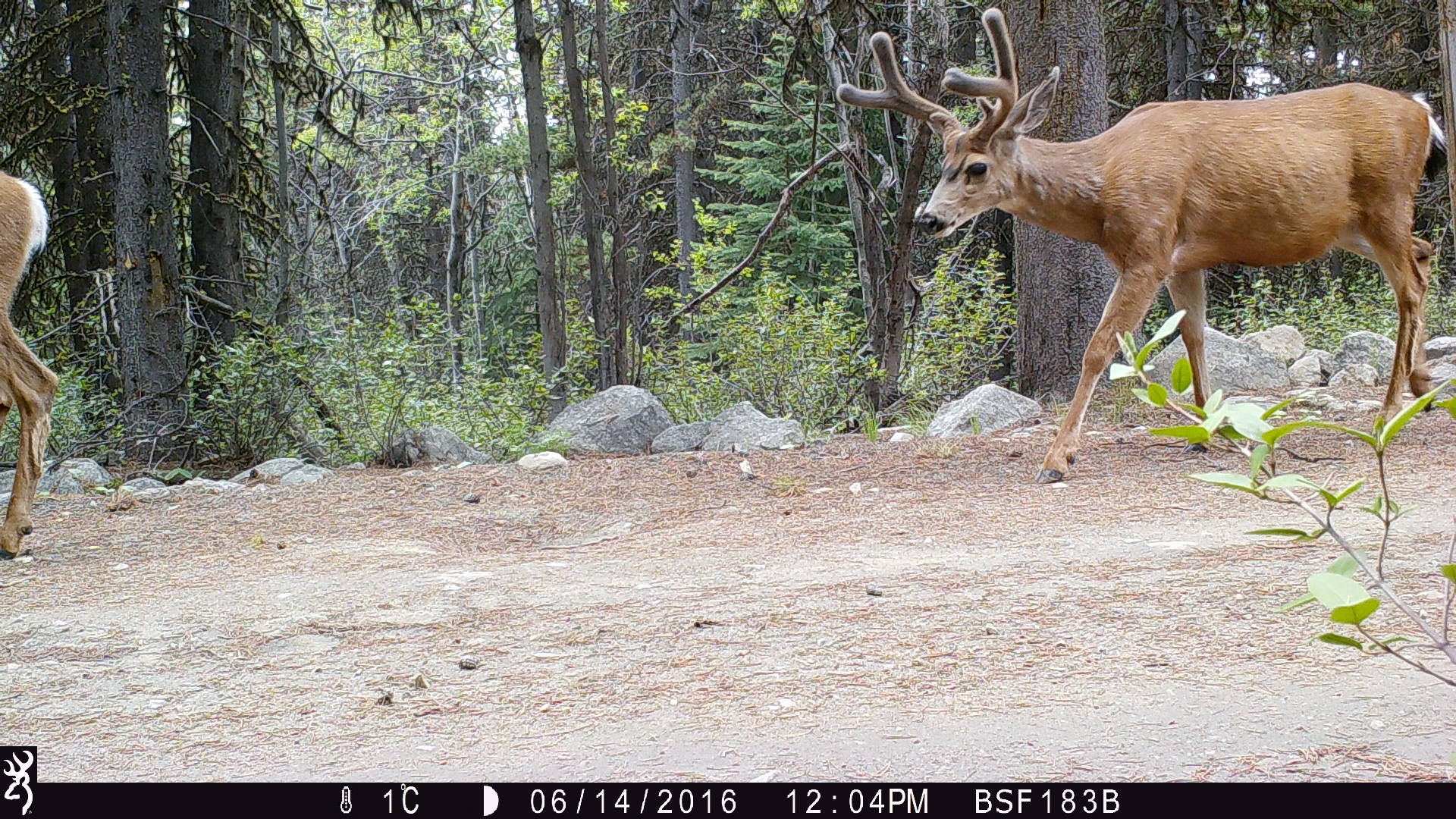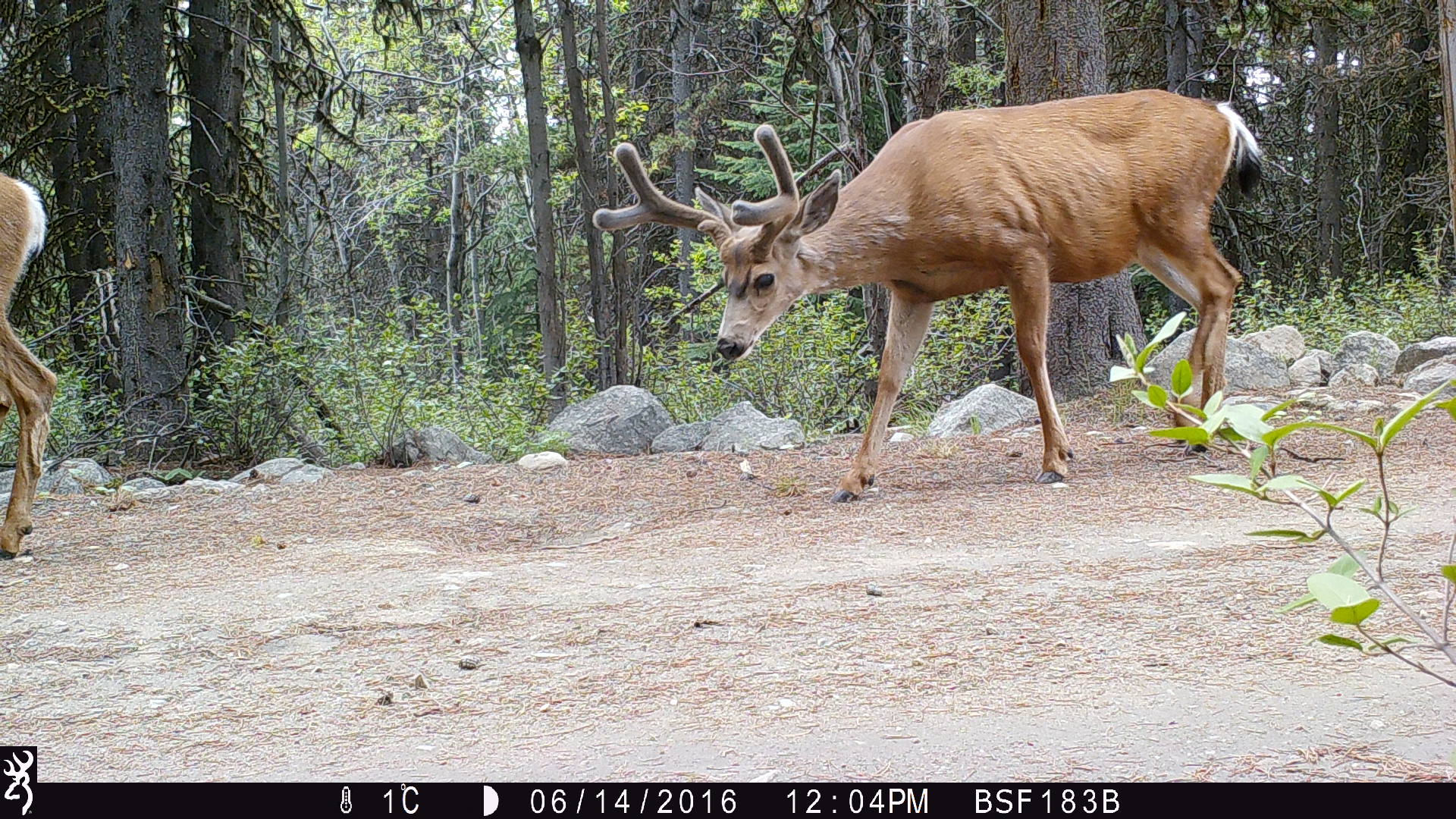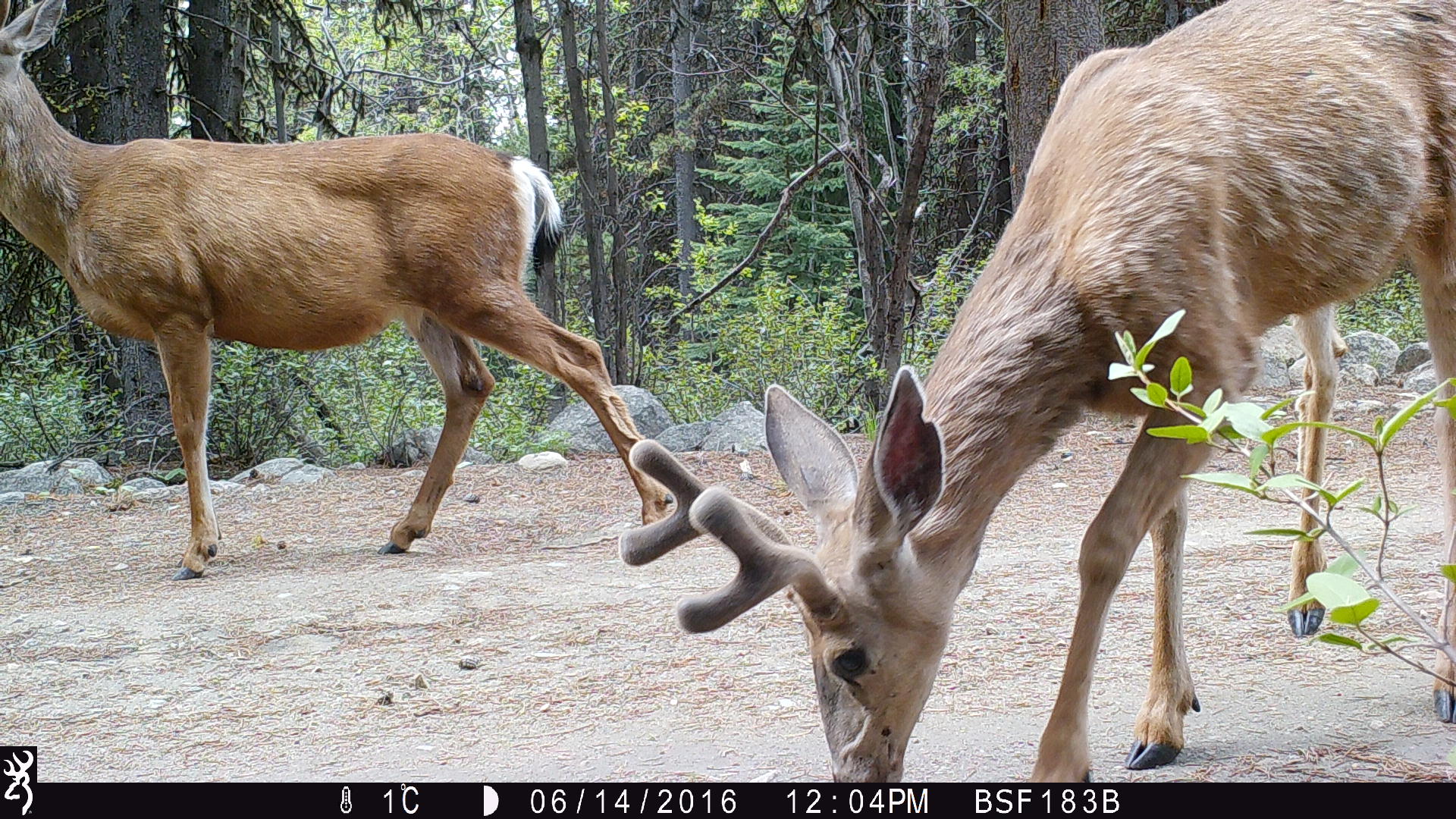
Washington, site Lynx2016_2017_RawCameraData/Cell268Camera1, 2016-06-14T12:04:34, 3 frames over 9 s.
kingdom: Animalia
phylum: Chordata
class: Mammalia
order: Artiodactyla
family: Cervidae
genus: Odocoileus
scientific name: Odocoileus hemionus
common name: mule deer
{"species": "Odocoileus hemionus (mule deer)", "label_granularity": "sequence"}